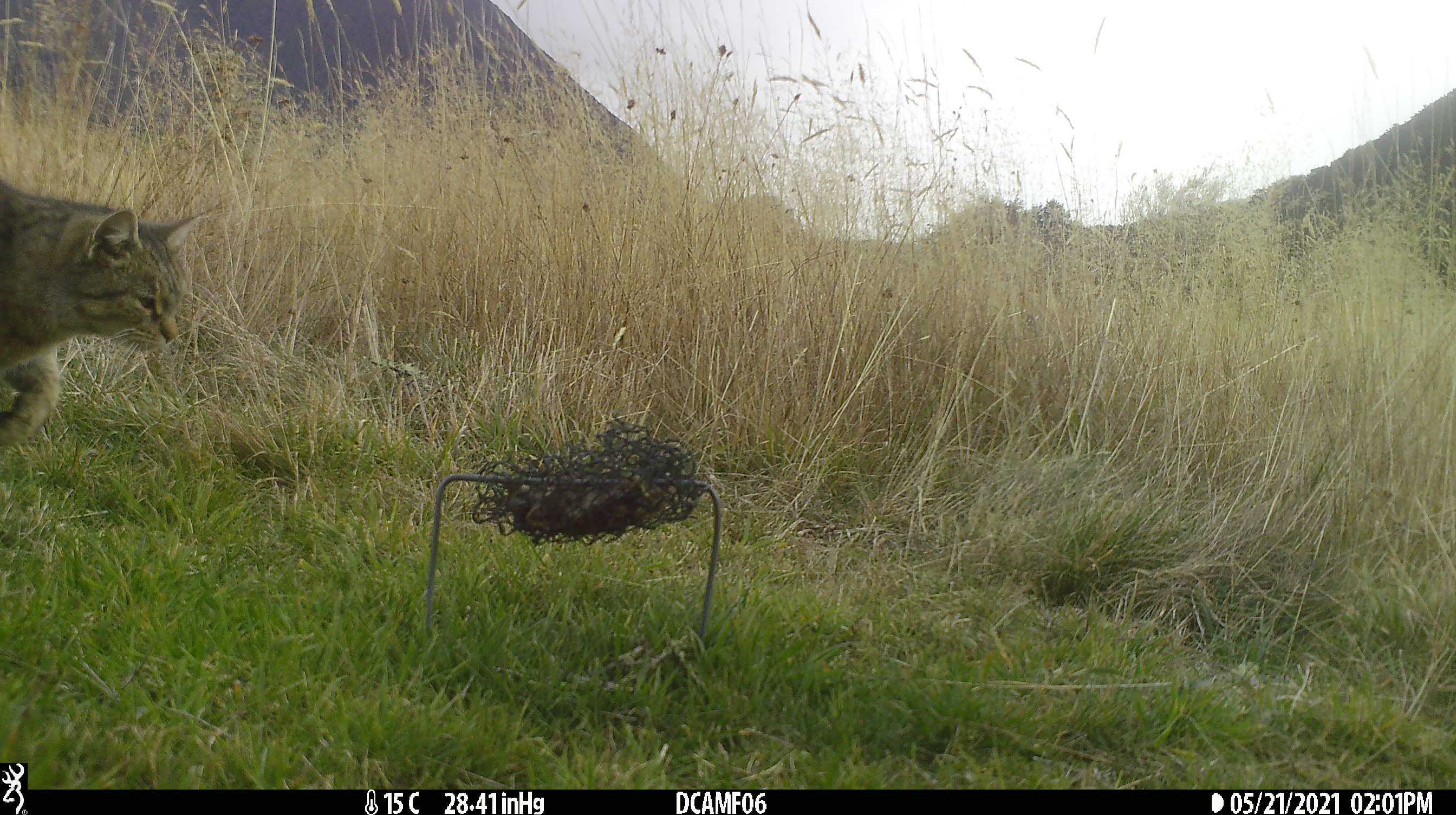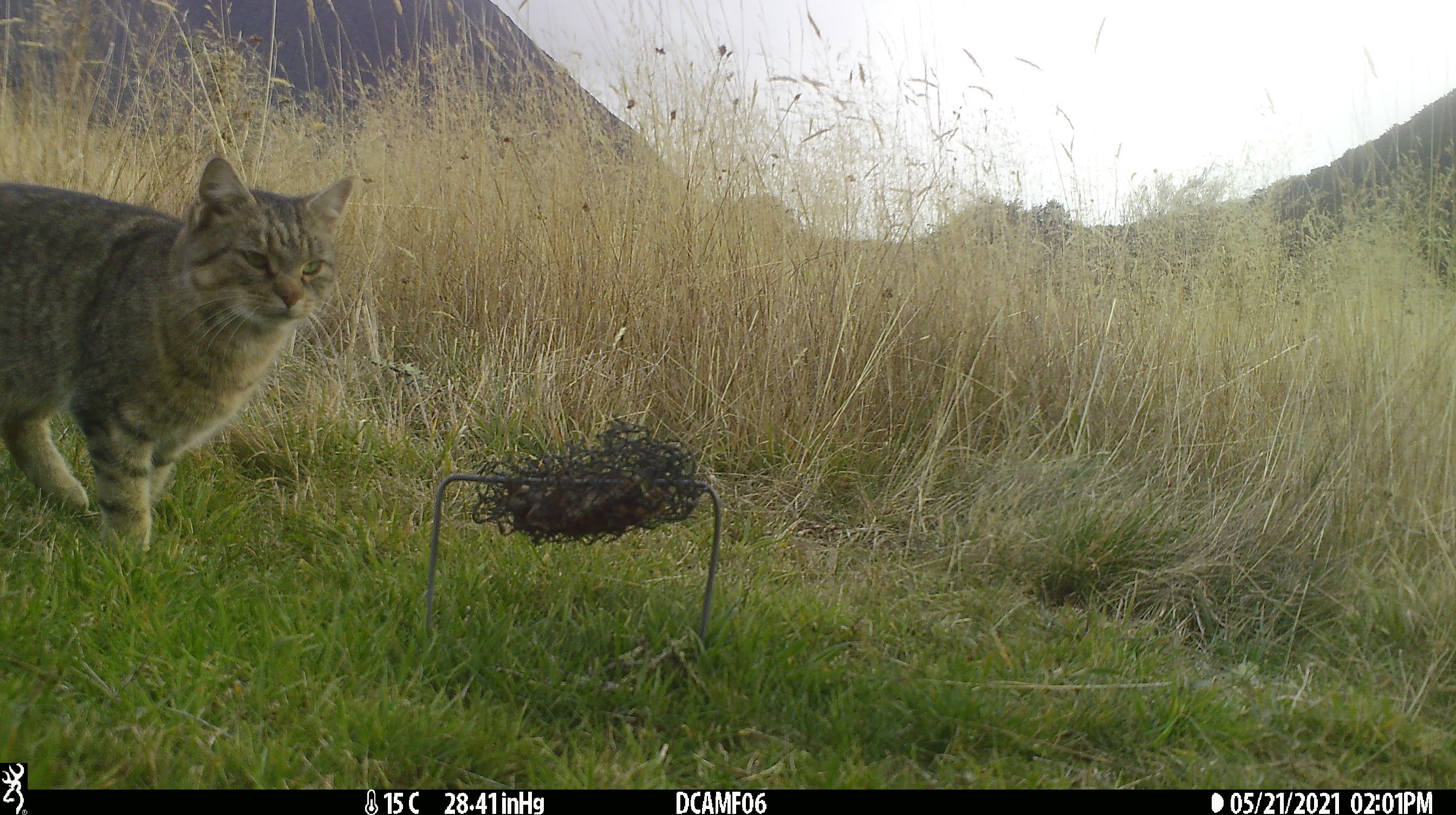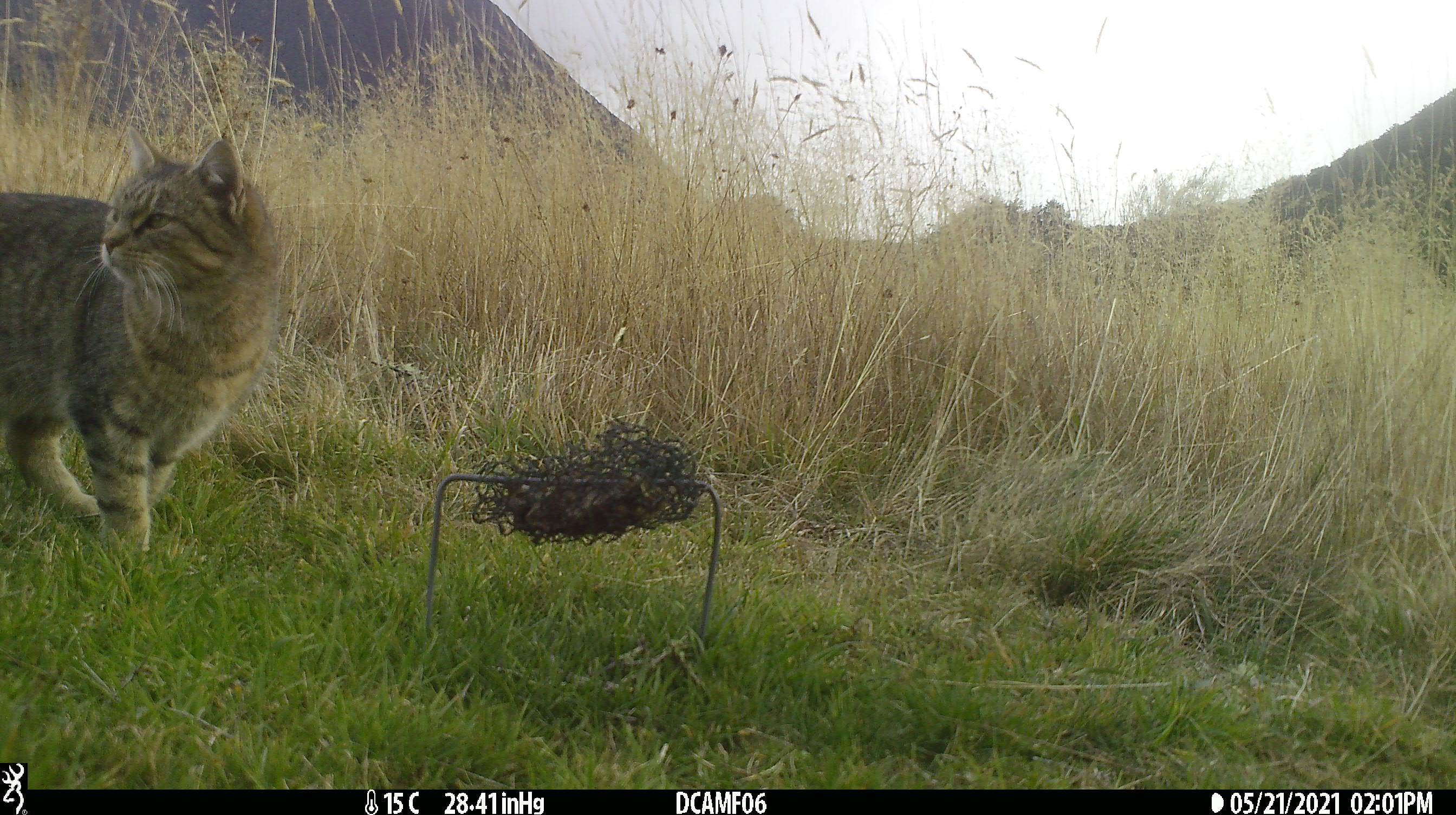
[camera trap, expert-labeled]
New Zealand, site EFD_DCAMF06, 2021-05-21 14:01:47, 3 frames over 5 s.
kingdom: Animalia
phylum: Chordata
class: Mammalia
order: Carnivora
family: Felidae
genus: Felis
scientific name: Felis catus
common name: domestic cat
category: cat